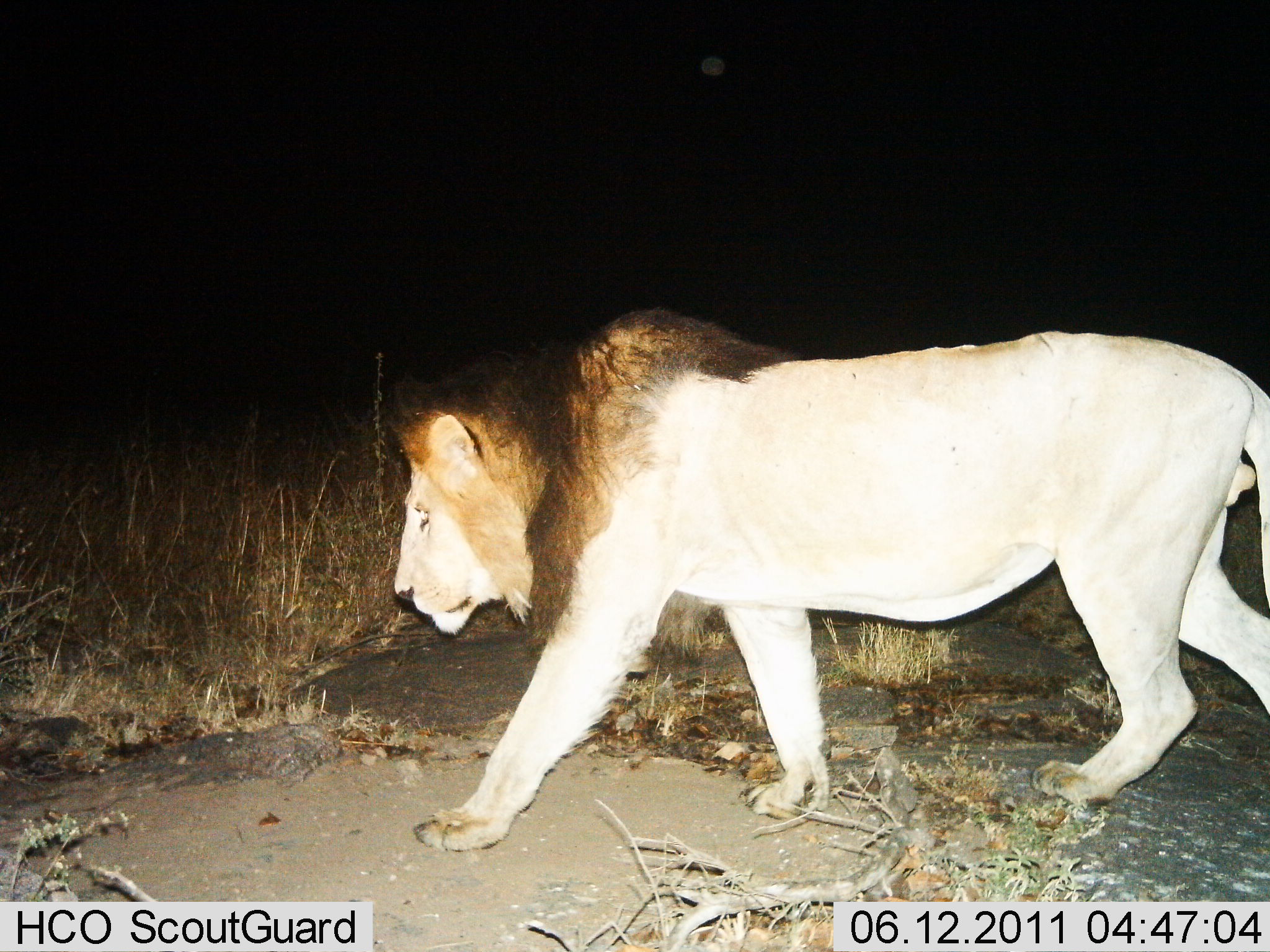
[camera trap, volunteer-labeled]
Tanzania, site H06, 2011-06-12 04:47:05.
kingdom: Animalia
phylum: Chordata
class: Mammalia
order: Carnivora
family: Felidae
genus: Panthera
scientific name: Panthera leo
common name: lion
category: lionmale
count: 1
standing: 9%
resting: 0%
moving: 91%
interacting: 0%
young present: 0%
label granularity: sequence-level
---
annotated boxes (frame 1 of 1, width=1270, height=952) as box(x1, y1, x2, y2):
animal: box(391, 306, 1268, 852)